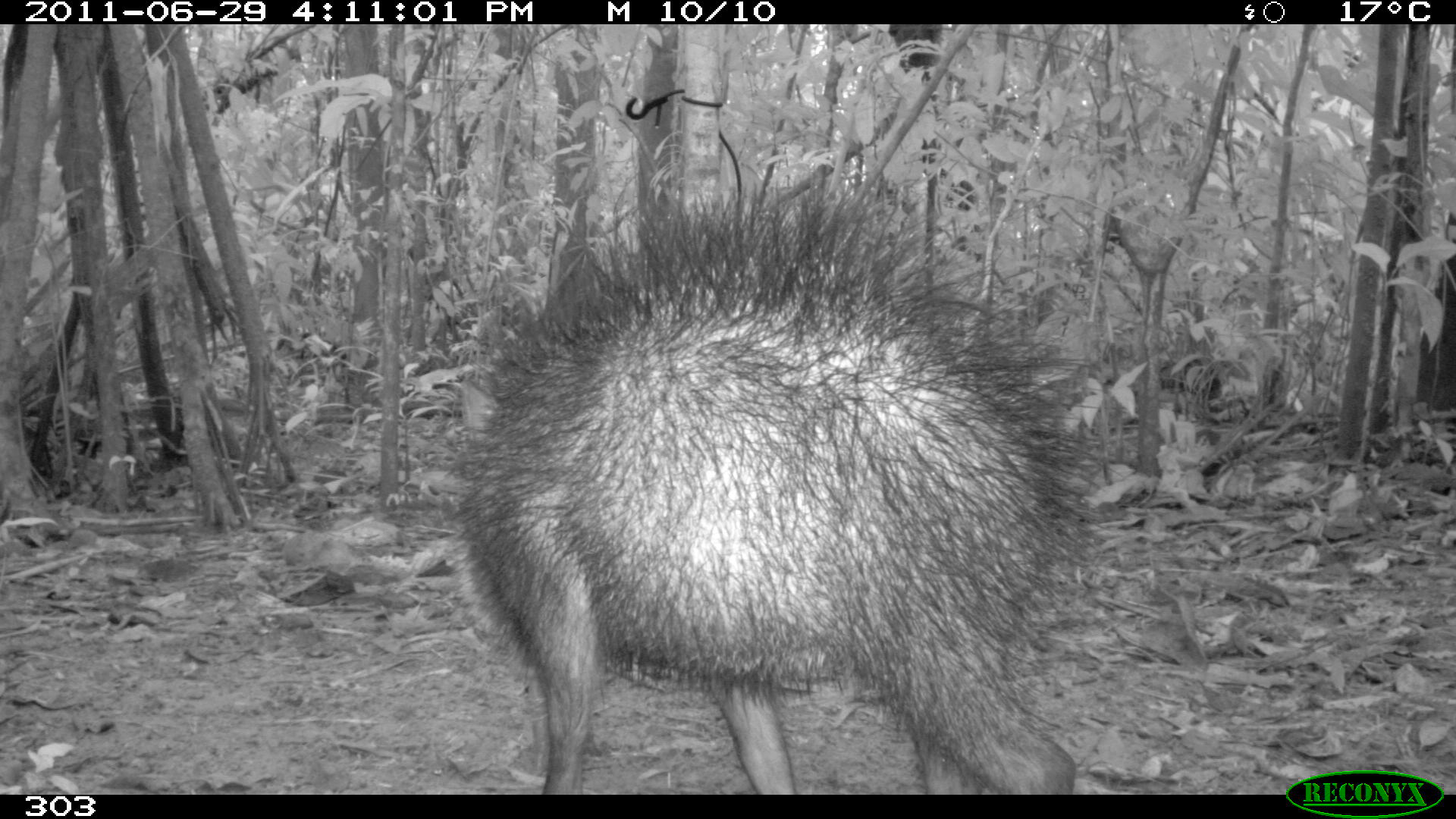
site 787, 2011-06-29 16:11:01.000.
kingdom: Animalia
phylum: Chordata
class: Mammalia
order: Artiodactyla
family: Tayassuidae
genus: Tayassu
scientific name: Tayassu pecari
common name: white-lipped peccary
Tayassu pecari (white-lipped peccary).